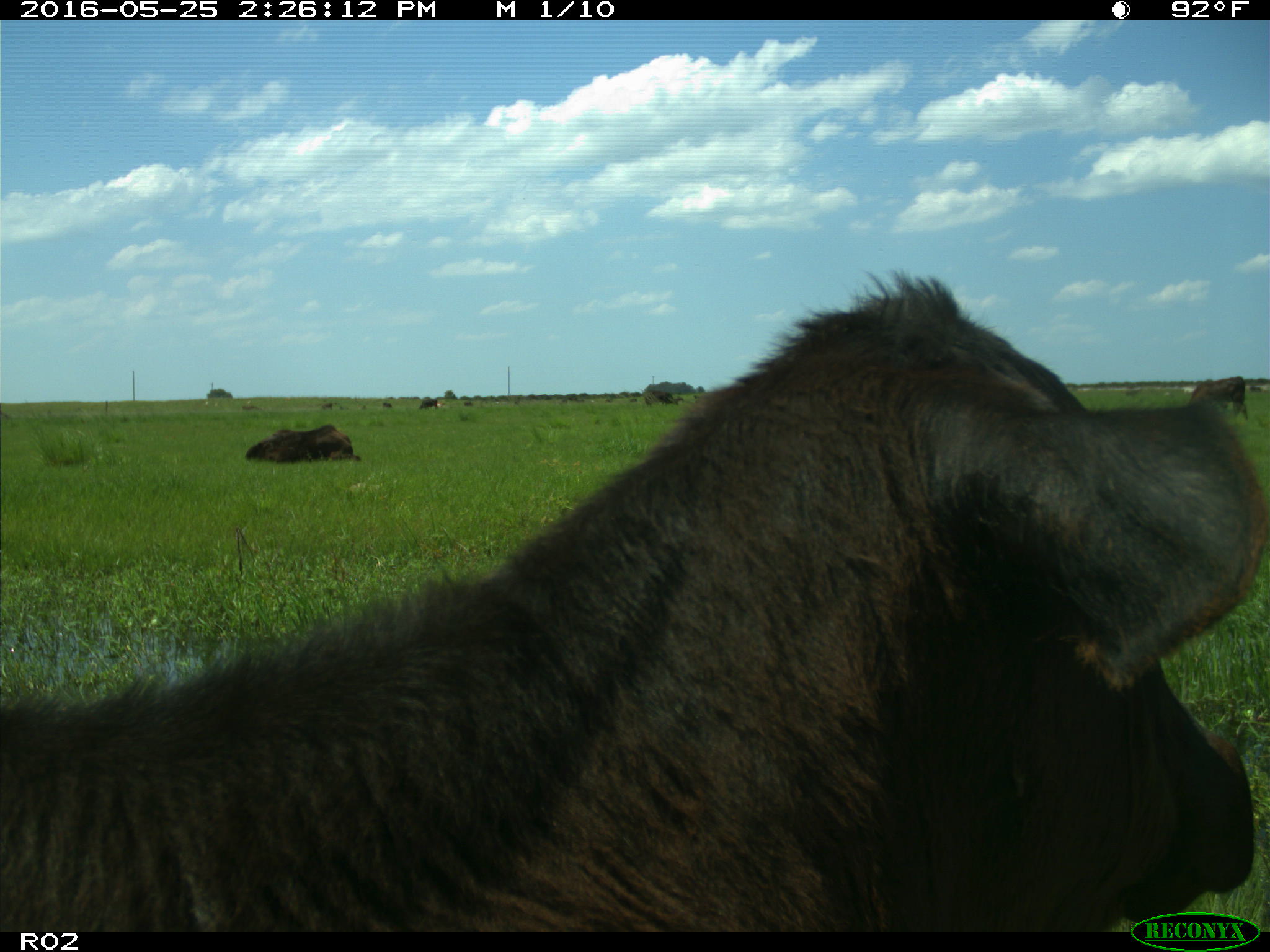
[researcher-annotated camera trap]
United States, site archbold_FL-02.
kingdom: Animalia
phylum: Chordata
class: Mammalia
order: Artiodactyla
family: Bovidae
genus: Bos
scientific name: Bos taurus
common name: domestic cow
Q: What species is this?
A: Bos taurus (domestic cow).